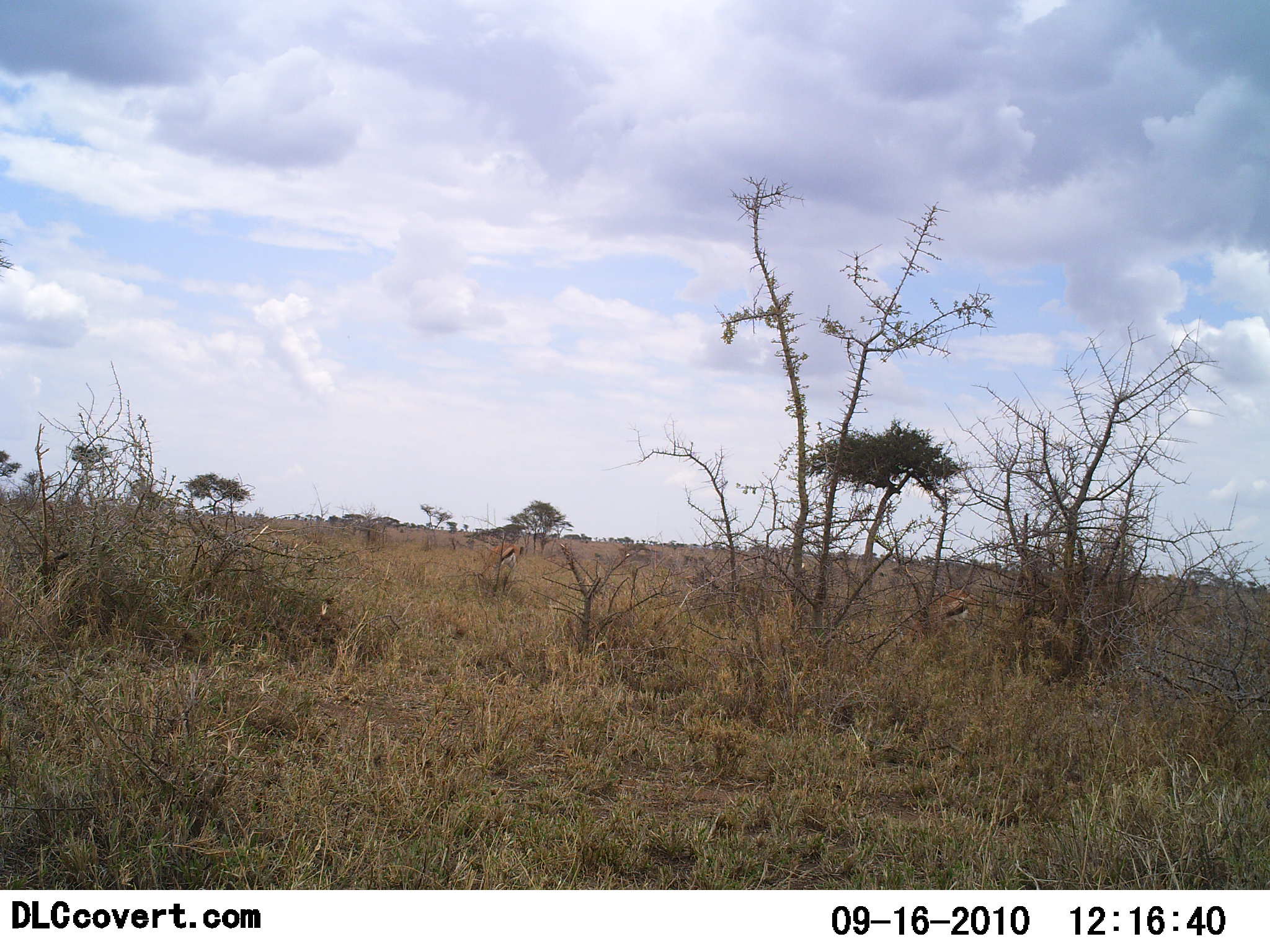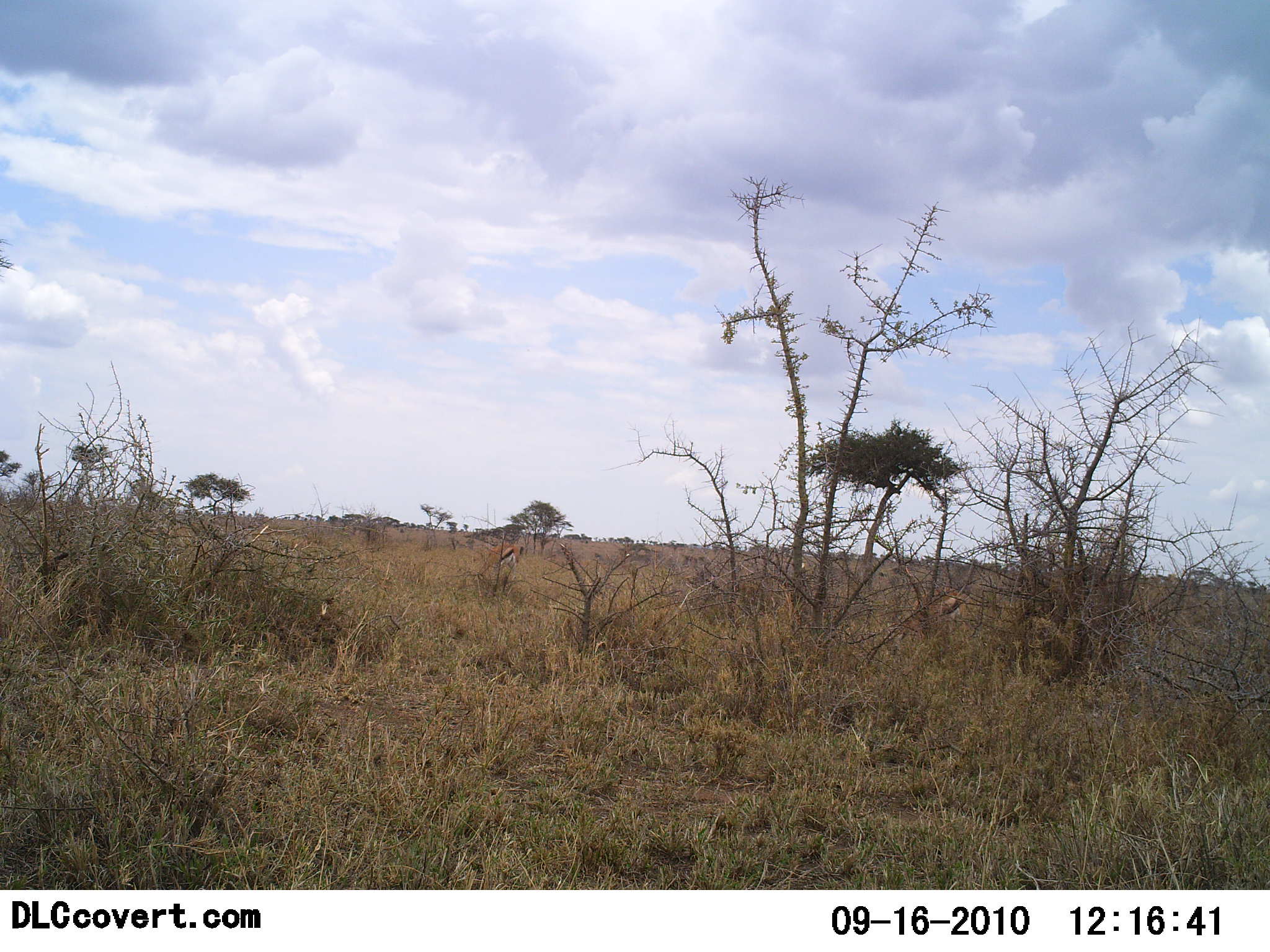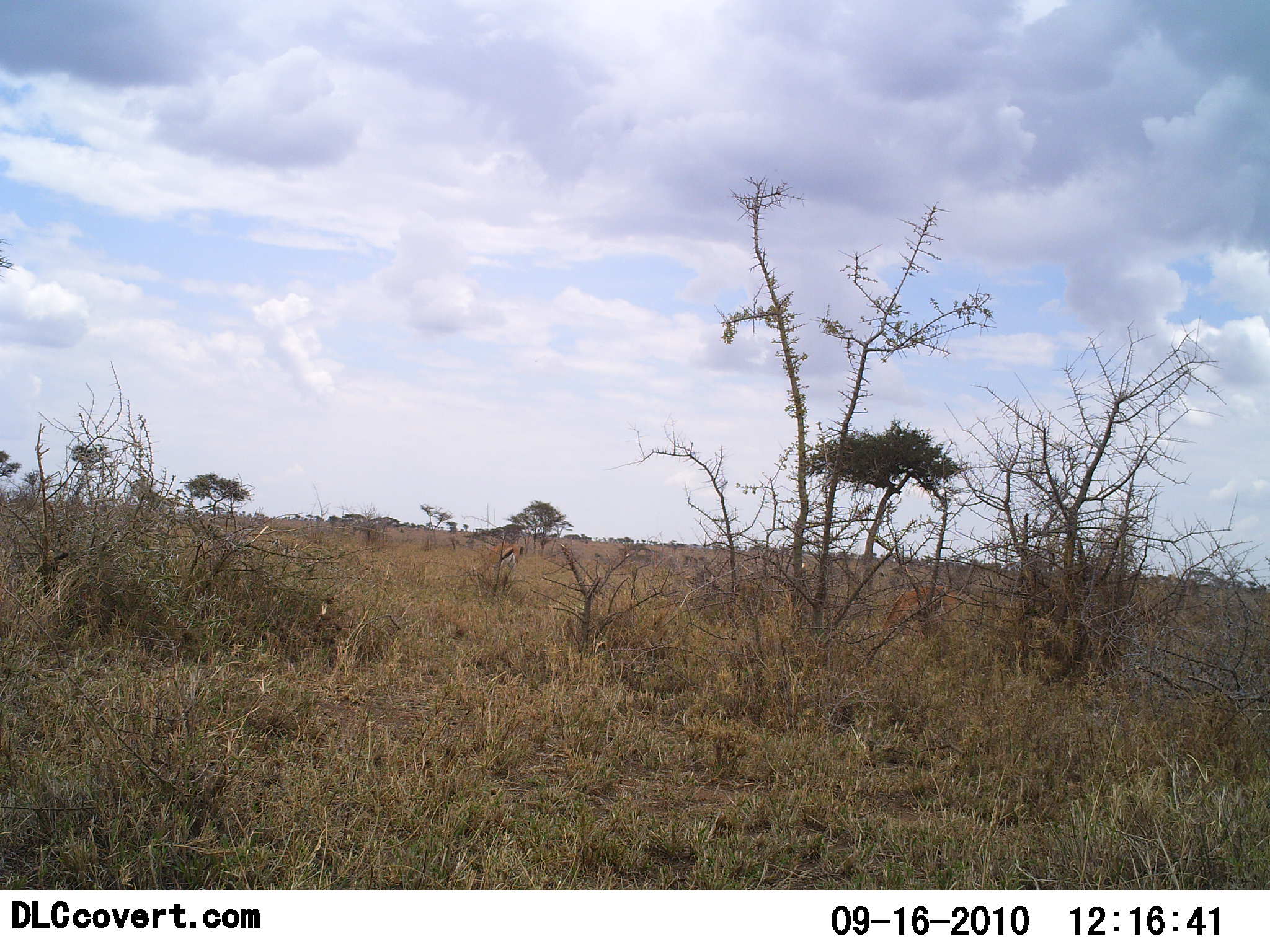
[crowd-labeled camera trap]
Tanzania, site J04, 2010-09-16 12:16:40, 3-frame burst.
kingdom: Animalia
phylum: Chordata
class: Mammalia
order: Artiodactyla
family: Bovidae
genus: Eudorcas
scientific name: Eudorcas thomsonii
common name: thomson's gazelle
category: gazellethomsons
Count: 2.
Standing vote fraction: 38%.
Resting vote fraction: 0%.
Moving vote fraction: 25%.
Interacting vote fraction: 0%.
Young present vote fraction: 0%.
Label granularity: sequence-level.